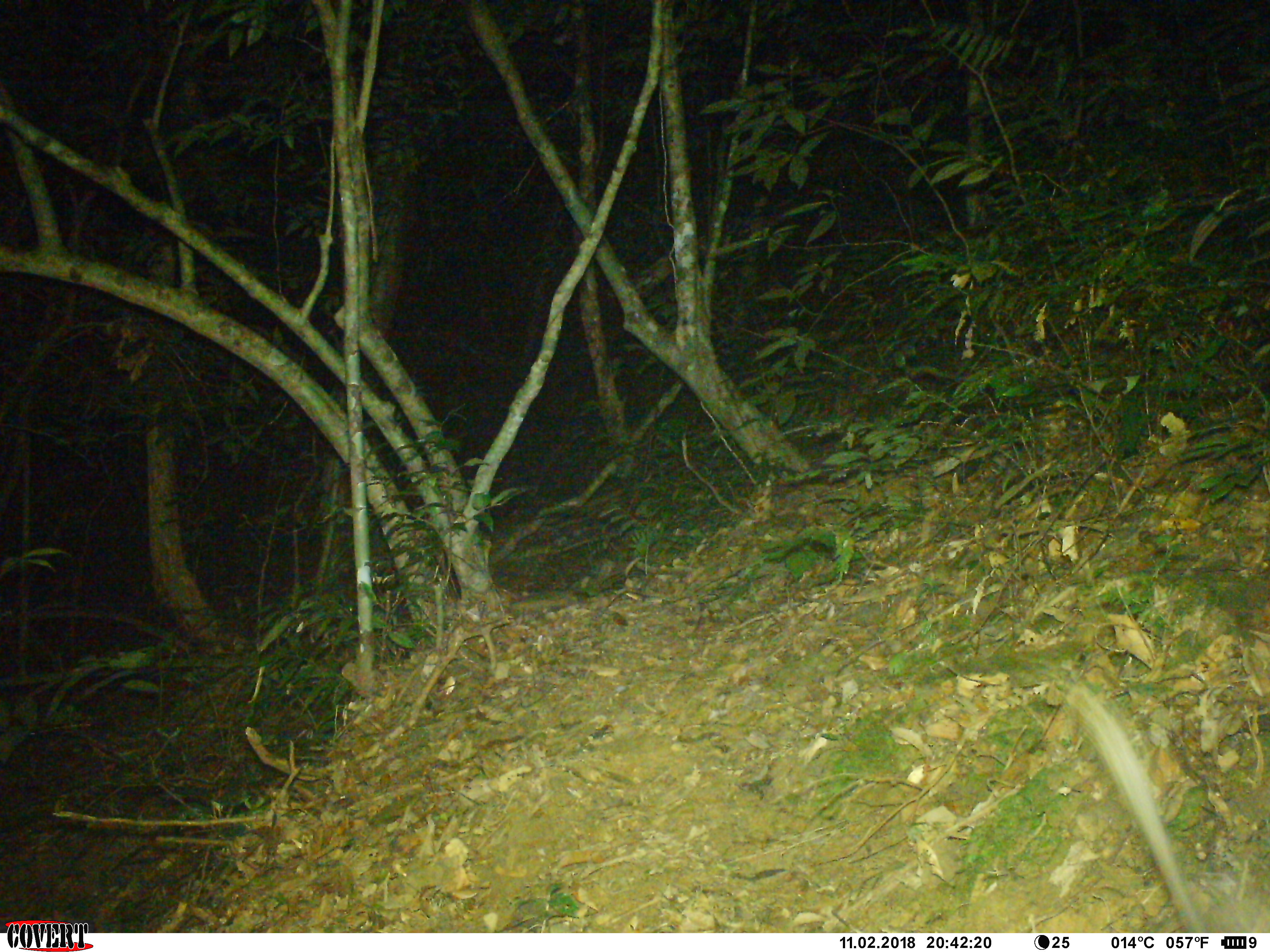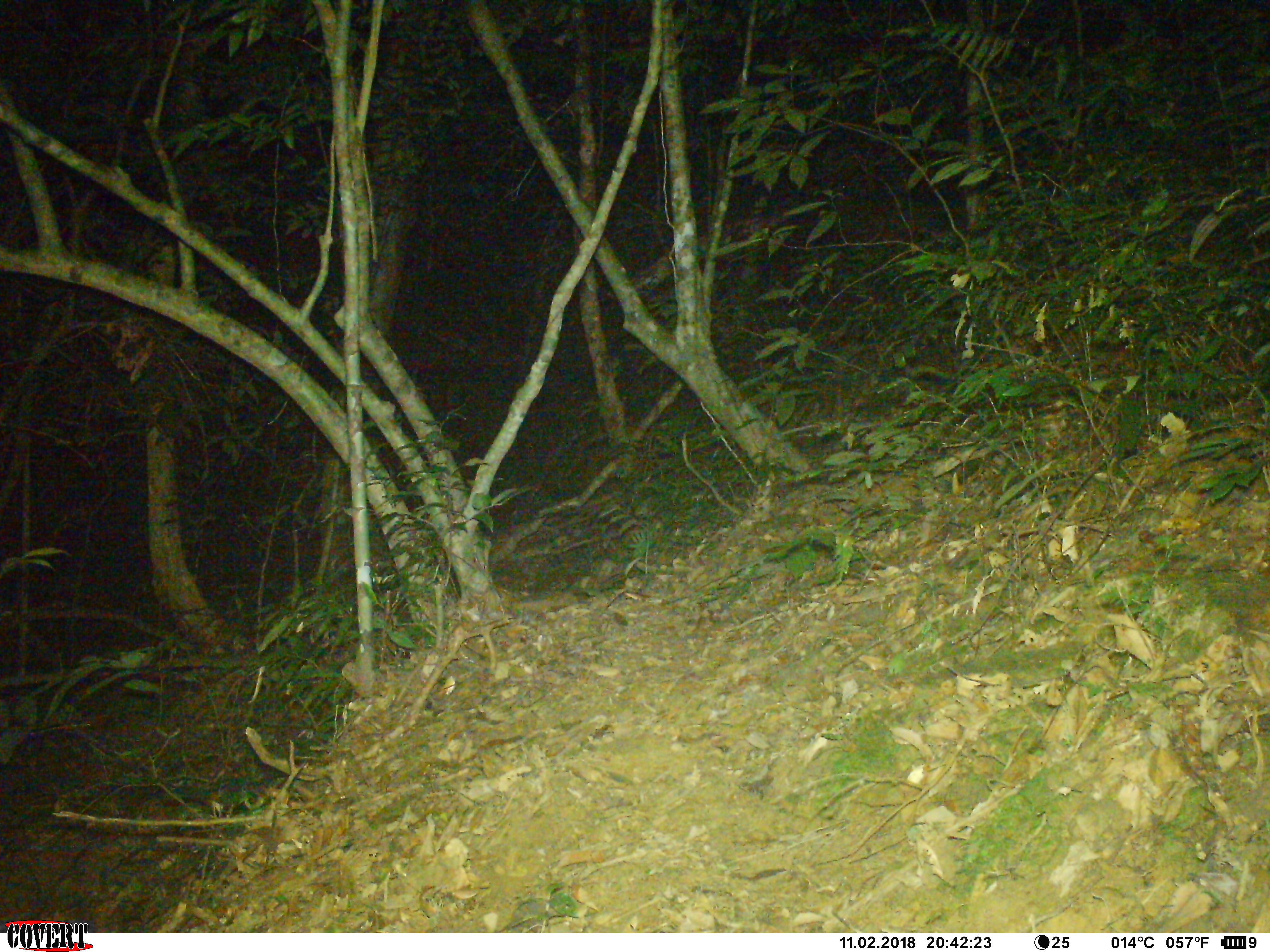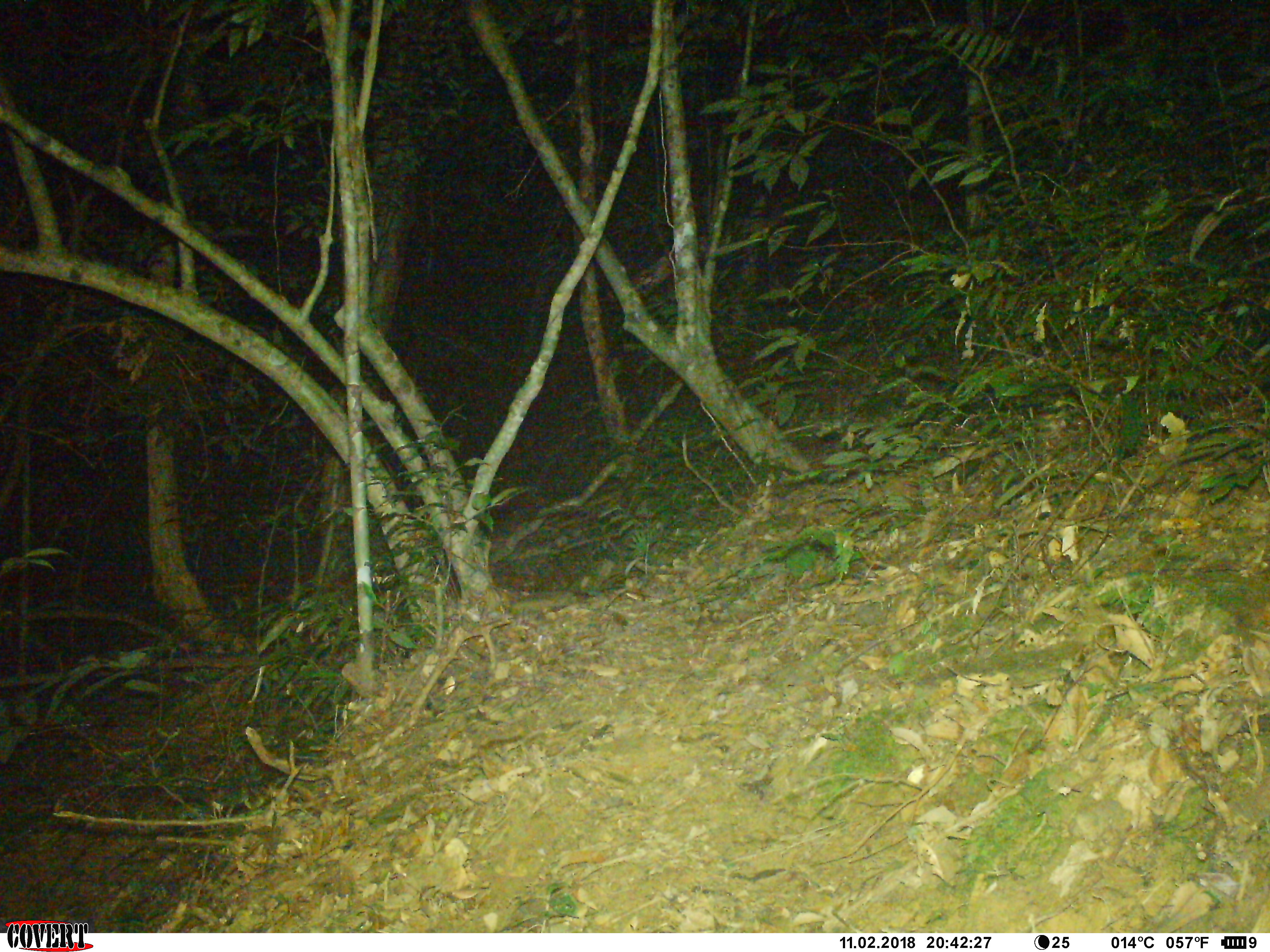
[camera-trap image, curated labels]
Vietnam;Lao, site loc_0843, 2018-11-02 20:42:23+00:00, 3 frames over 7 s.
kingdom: Animalia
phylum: Chordata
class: Mammalia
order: Rodentia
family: Muridae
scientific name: Muridae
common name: old-world mice and rats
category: unidentified murid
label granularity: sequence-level